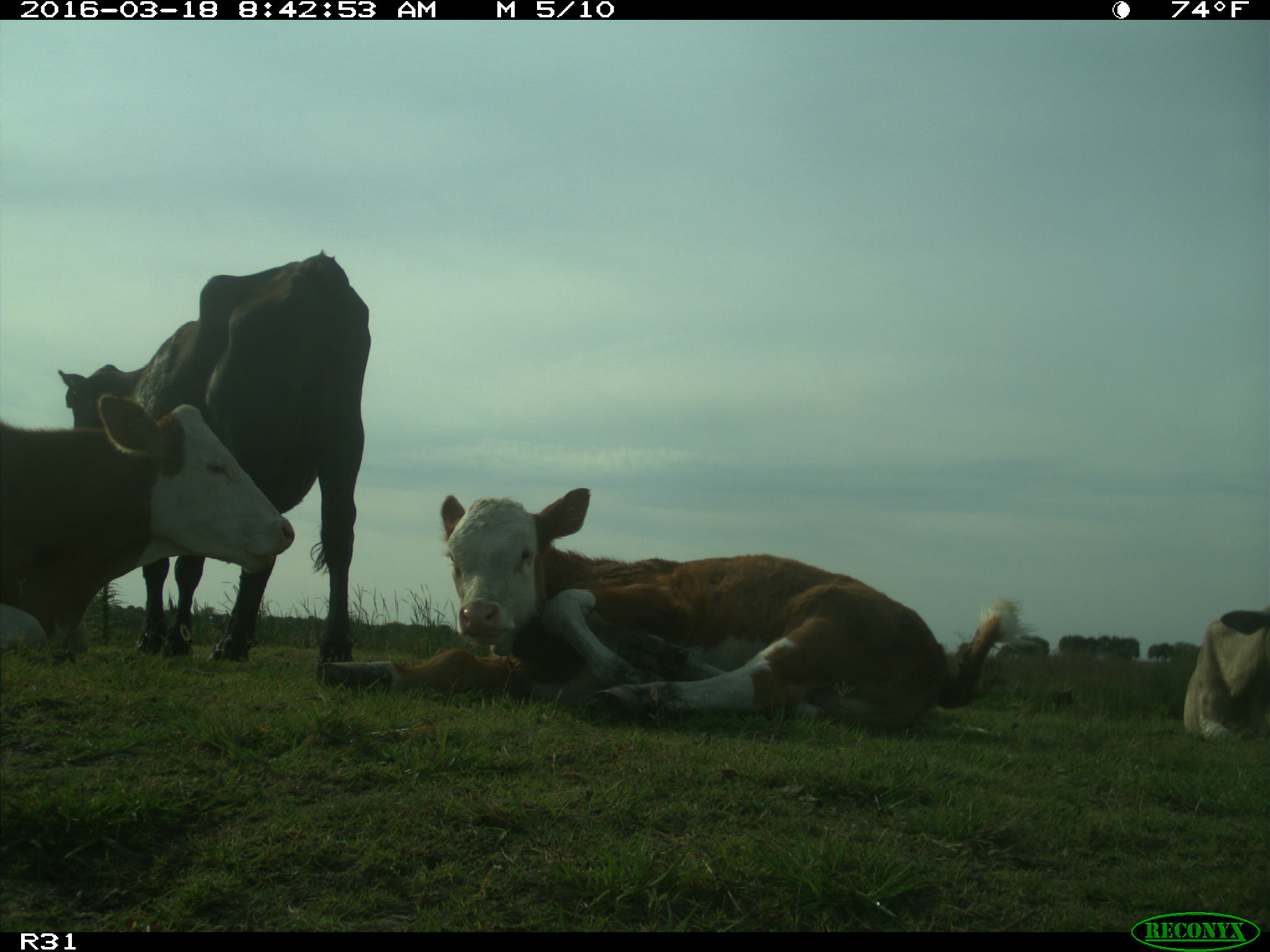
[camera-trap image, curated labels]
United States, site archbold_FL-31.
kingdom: Animalia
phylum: Chordata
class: Mammalia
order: Artiodactyla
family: Bovidae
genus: Bos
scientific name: Bos taurus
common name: domestic cow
Bos taurus (domestic cow).